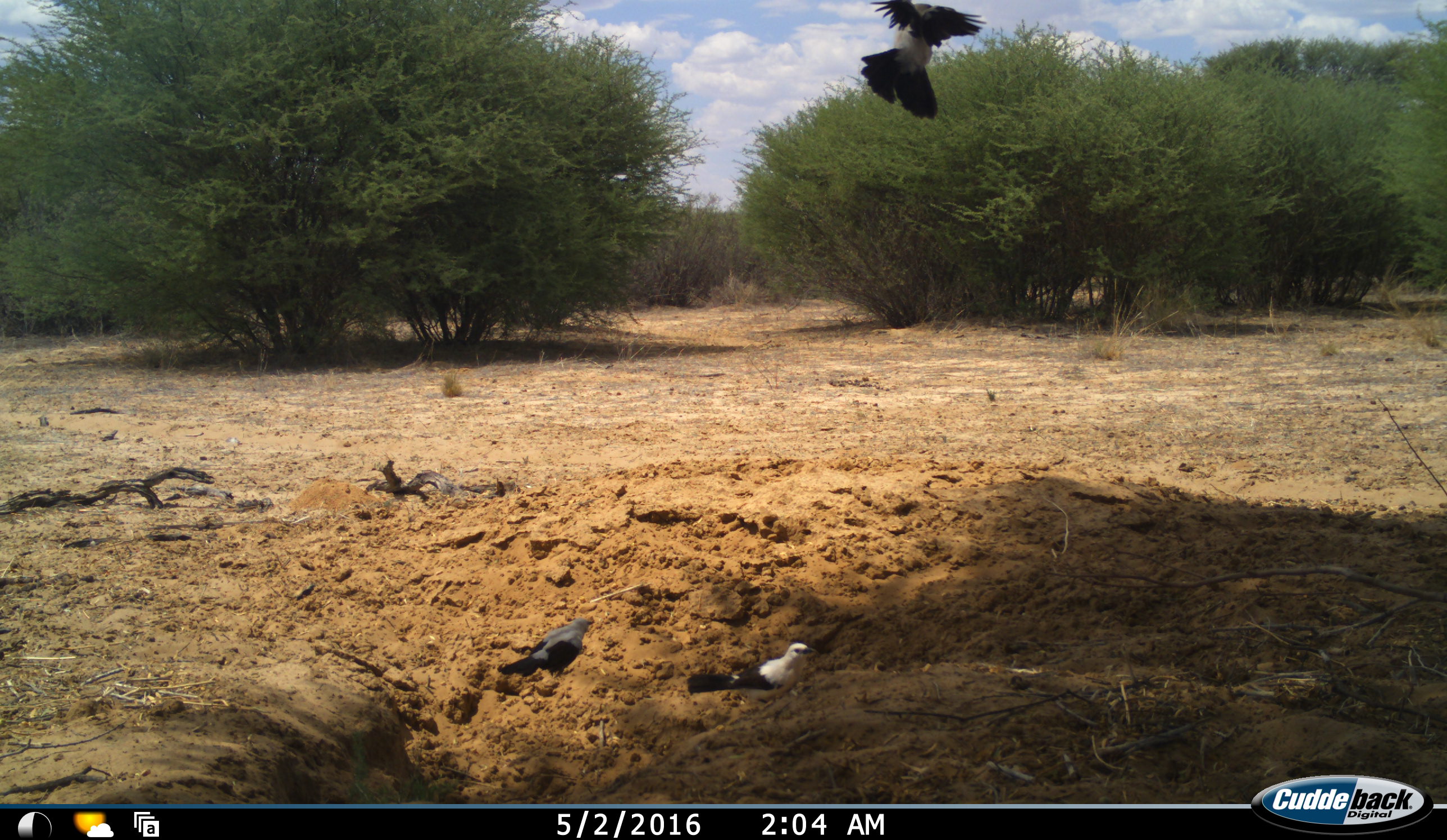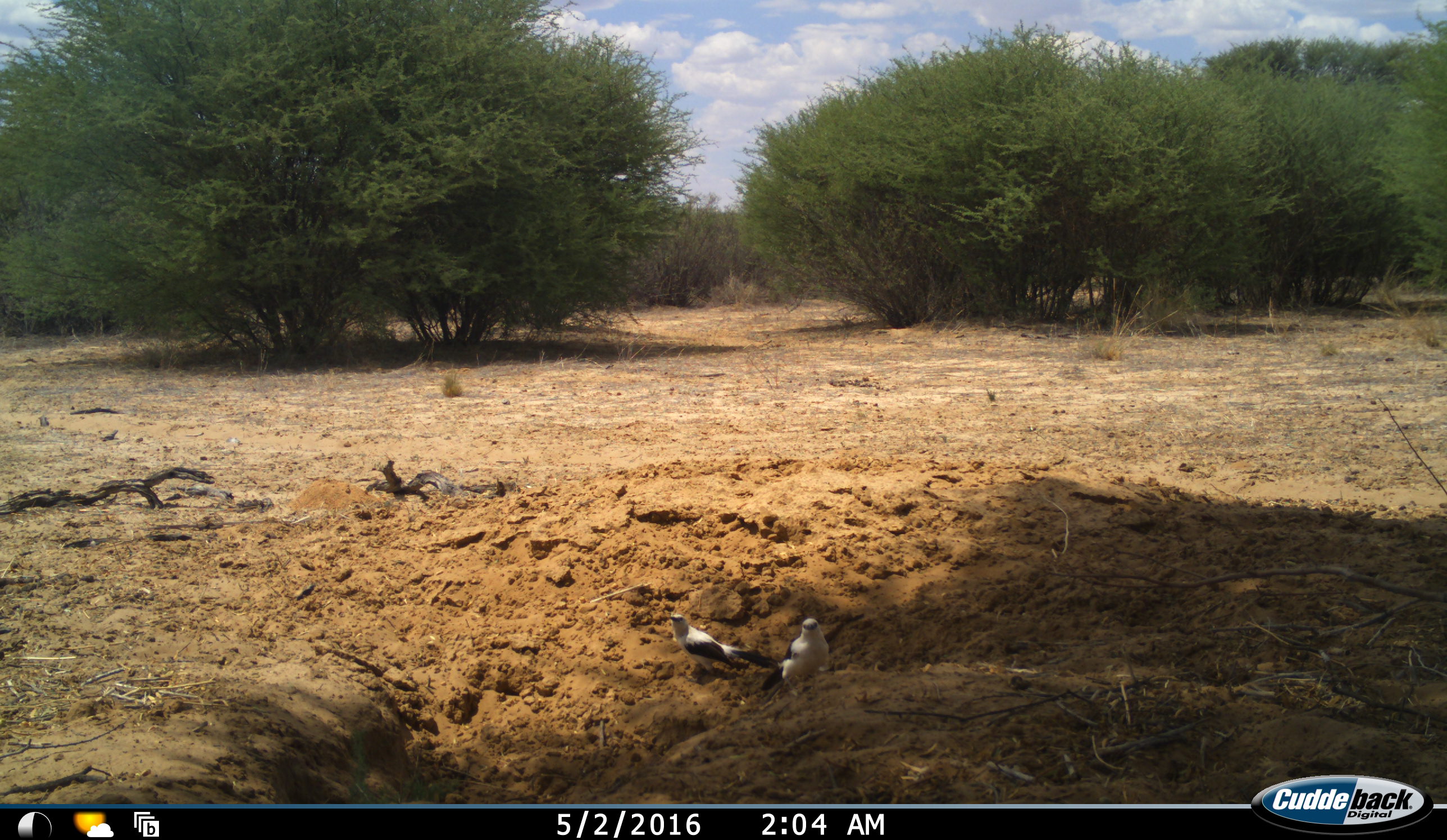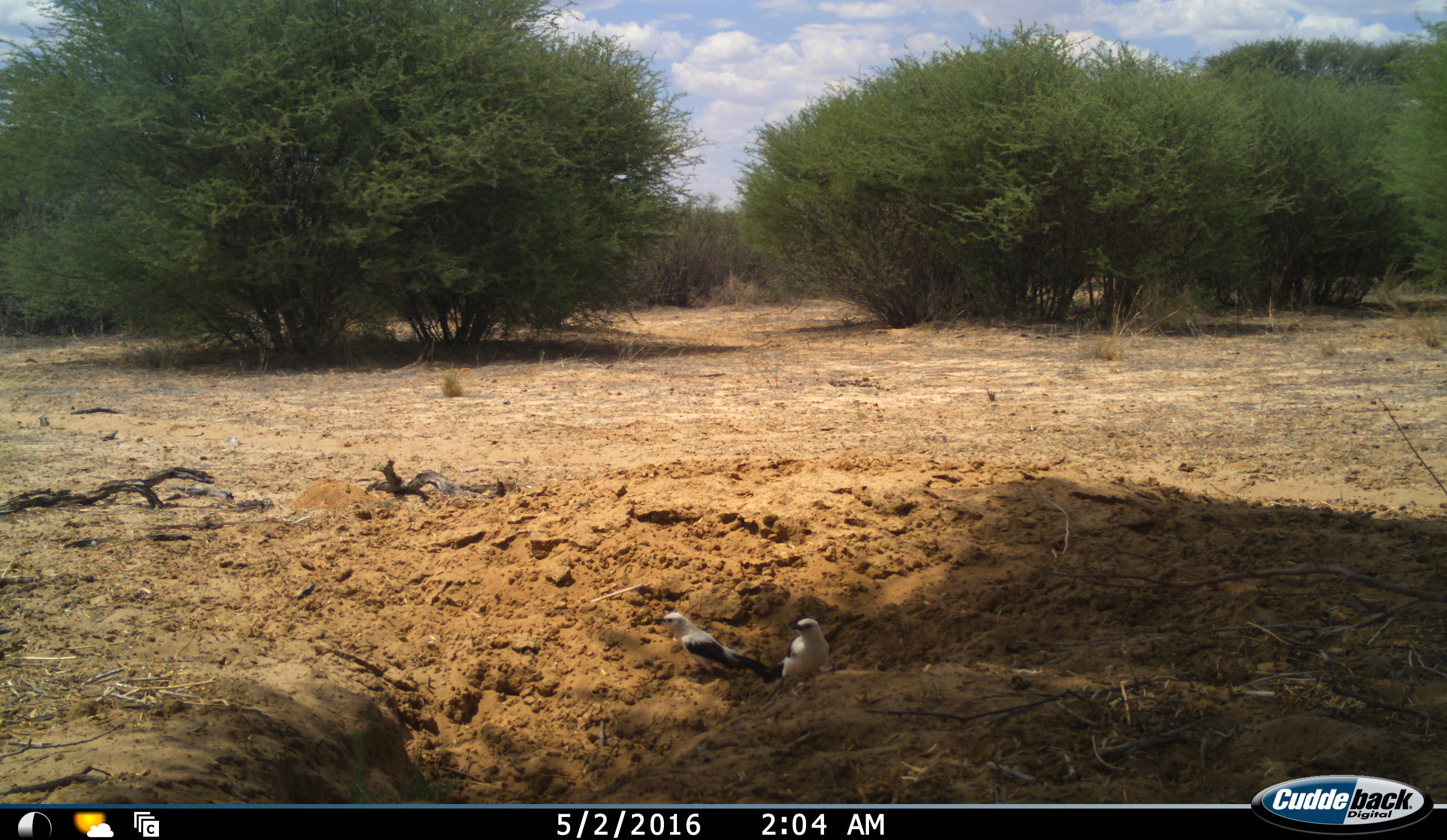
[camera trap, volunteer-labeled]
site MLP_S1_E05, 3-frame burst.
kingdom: Animalia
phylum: Chordata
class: Aves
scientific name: Aves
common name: bird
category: birdother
Birdother (bird) (Aves), count 3. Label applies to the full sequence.